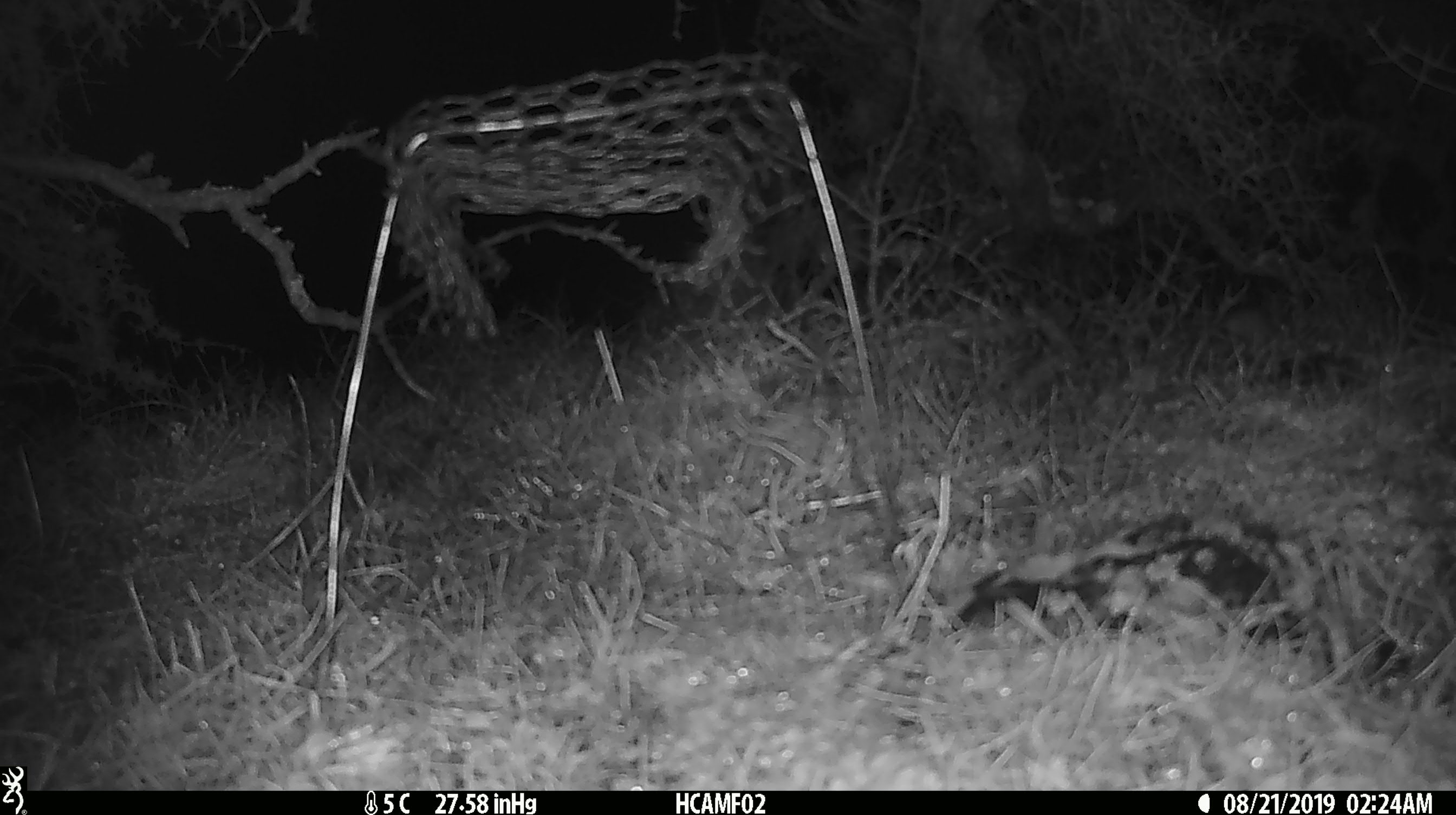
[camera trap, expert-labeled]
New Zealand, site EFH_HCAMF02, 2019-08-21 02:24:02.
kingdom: Animalia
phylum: Chordata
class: Mammalia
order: Rodentia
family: Muridae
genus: Mus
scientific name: Mus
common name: mouse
Mouse (Mus).